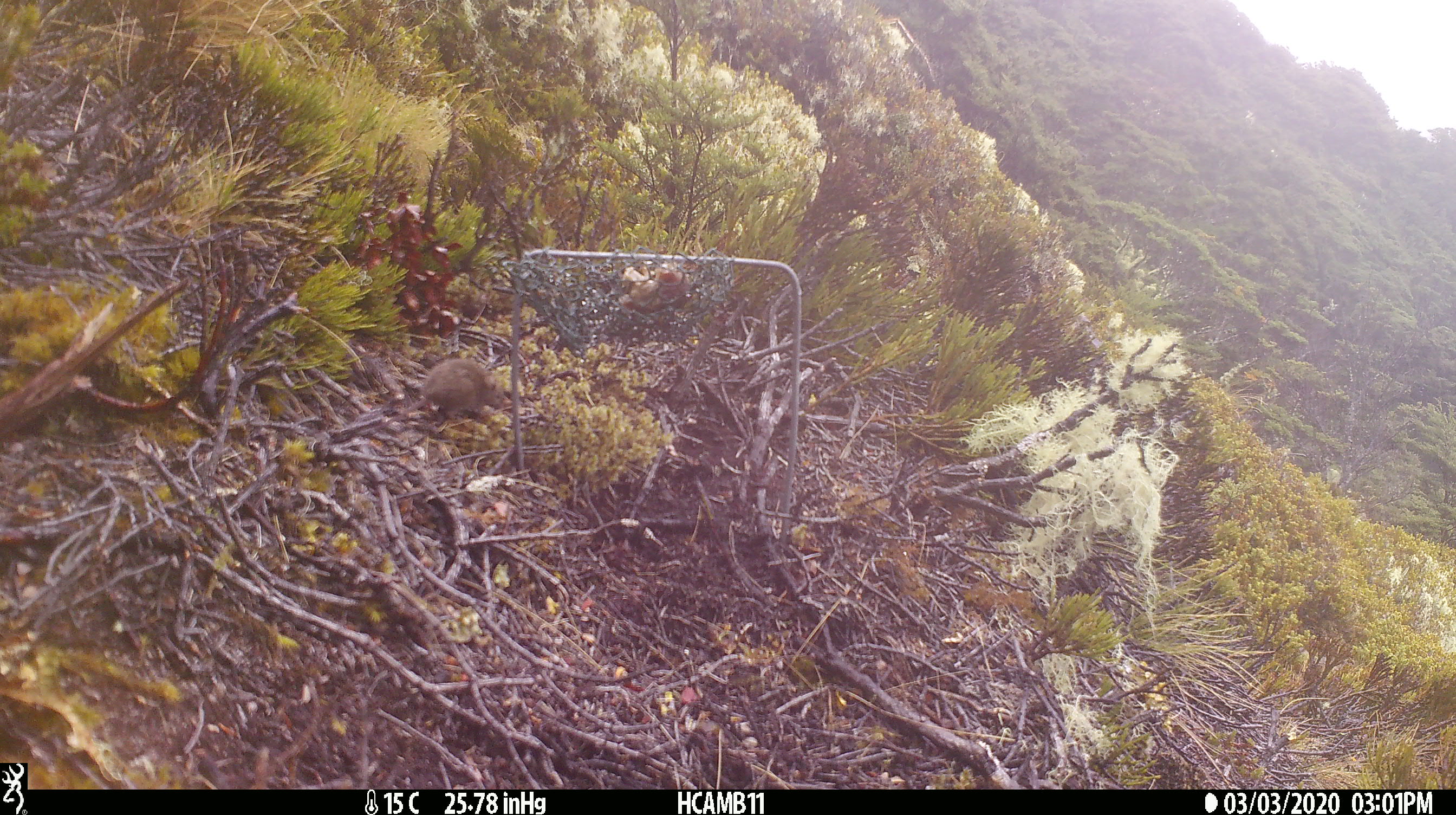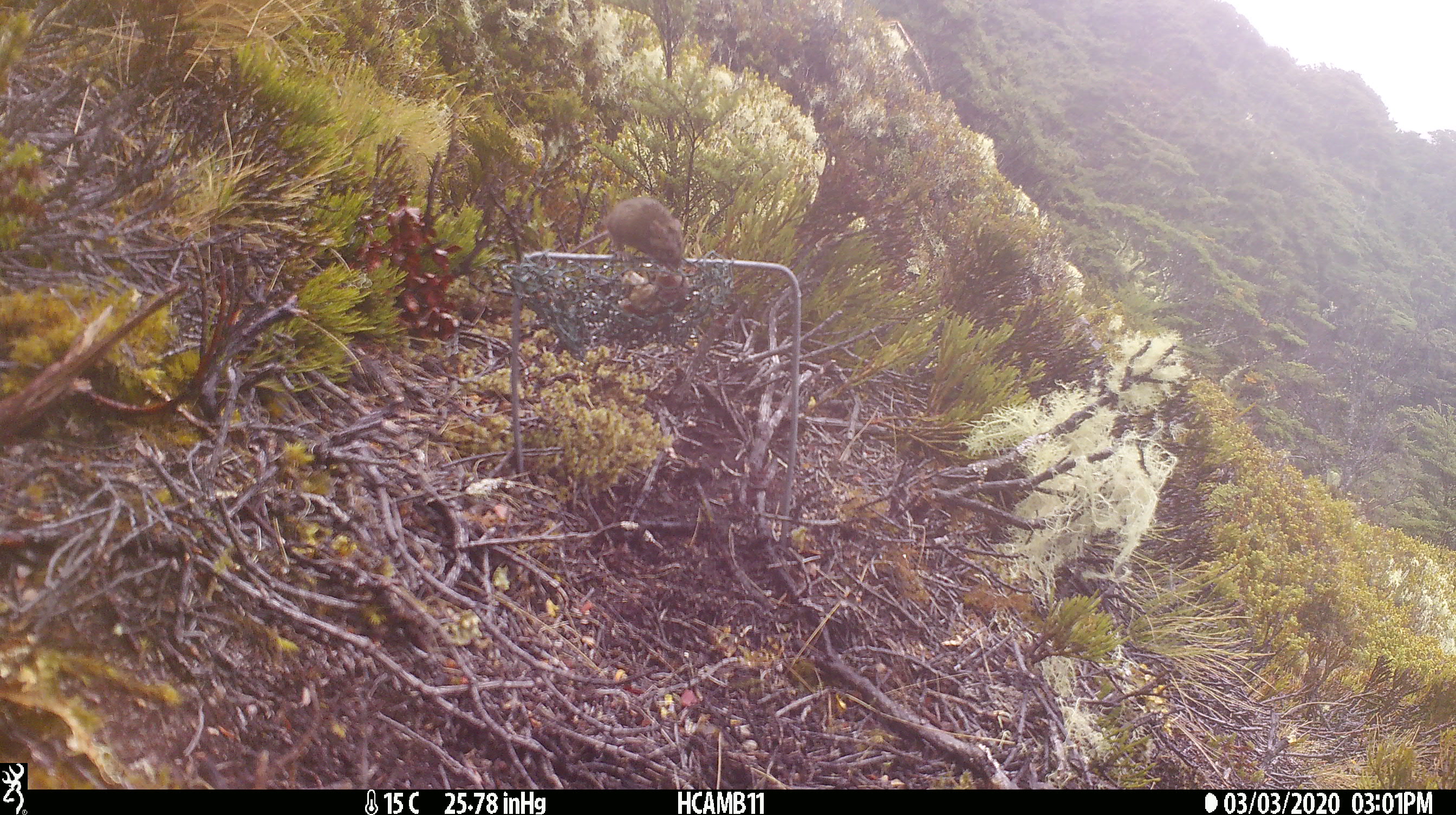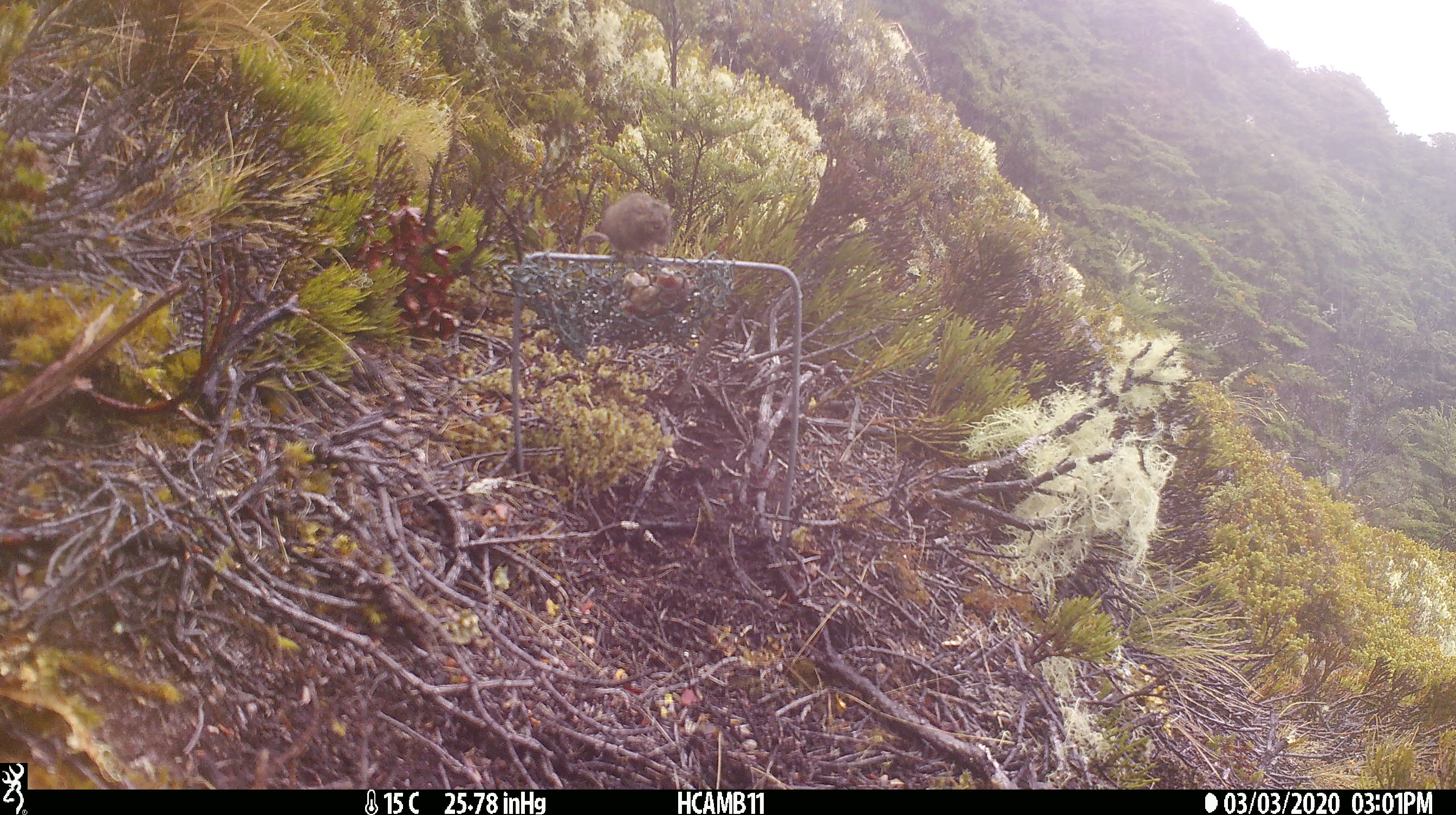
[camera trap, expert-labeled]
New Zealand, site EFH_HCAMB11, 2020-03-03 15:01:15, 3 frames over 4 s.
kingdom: Animalia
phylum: Chordata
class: Mammalia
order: Rodentia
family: Muridae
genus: Mus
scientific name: Mus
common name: mouse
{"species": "mouse (Mus)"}